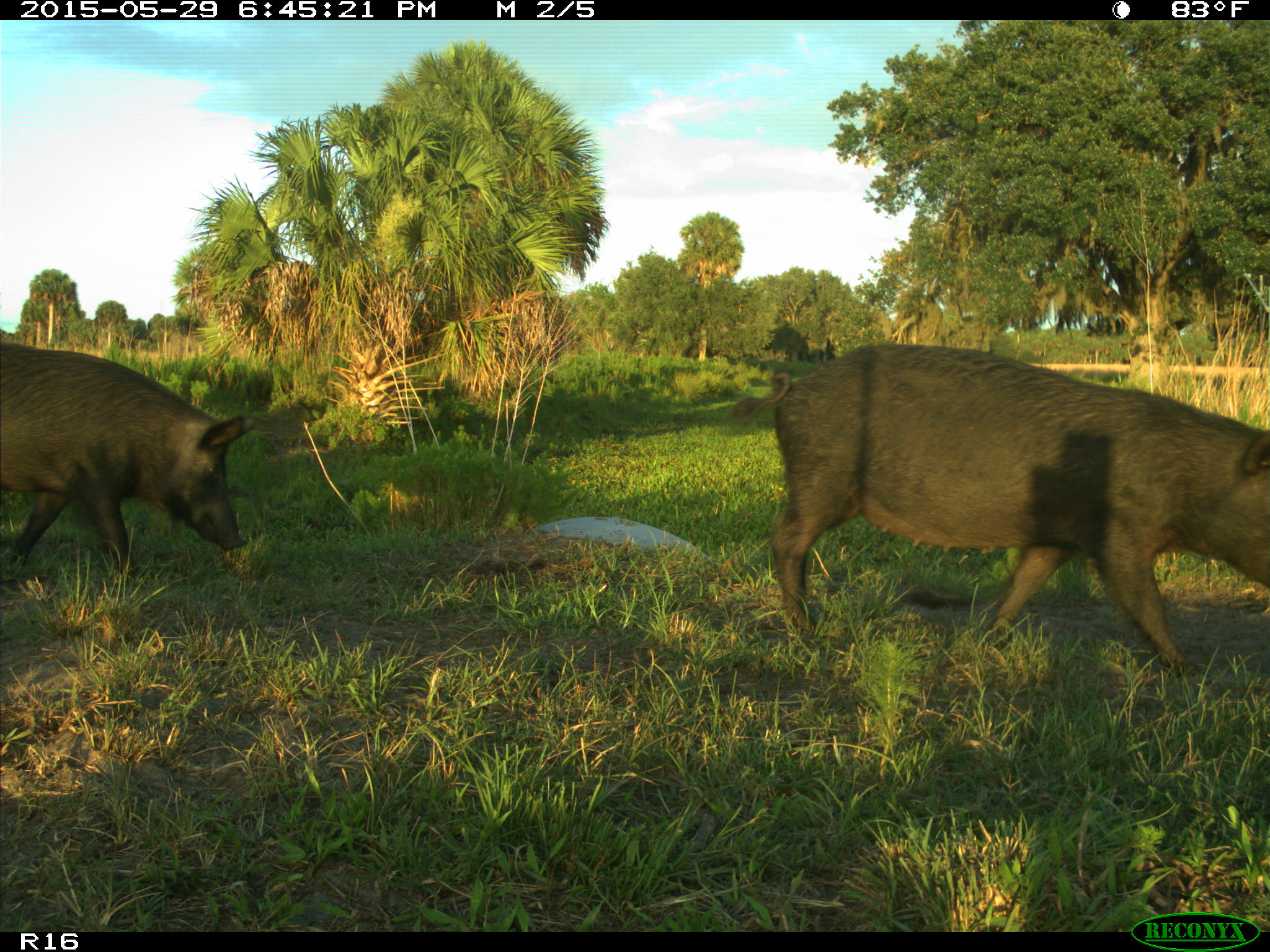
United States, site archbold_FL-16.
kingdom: Animalia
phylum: Chordata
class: Mammalia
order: Artiodactyla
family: Suidae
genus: Sus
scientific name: Sus scrofa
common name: wild boar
Sus scrofa (wild boar).